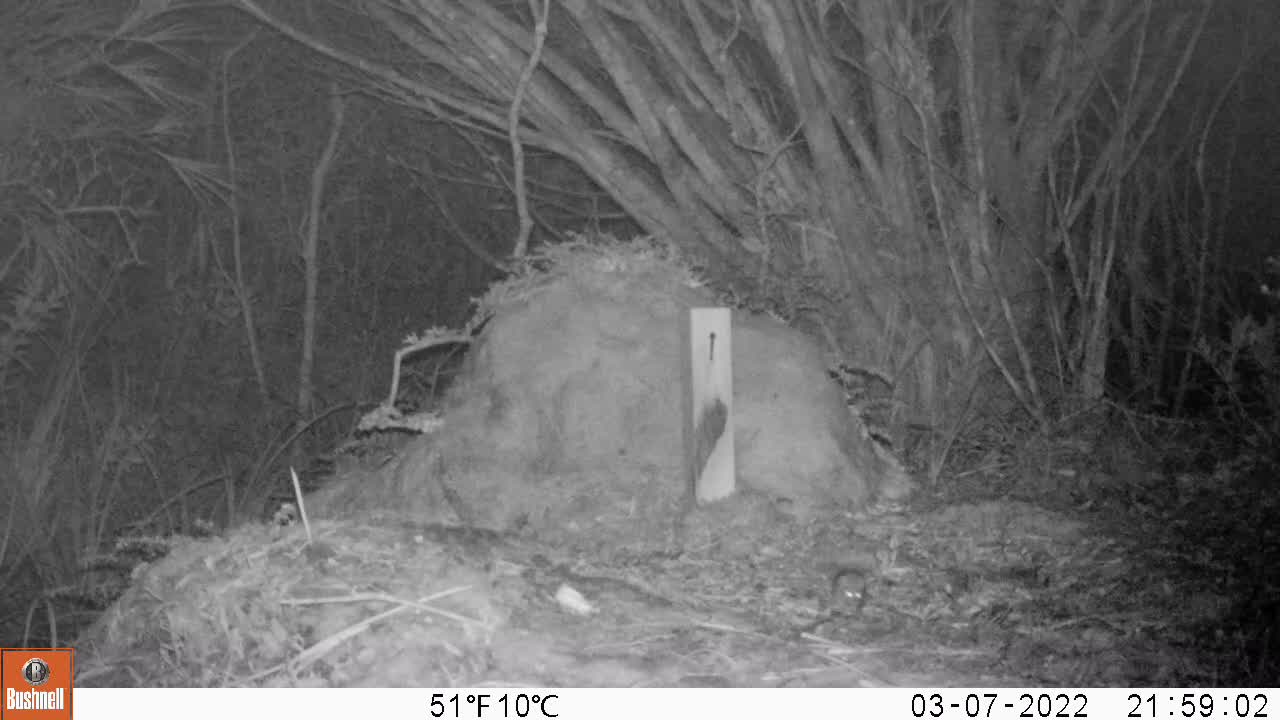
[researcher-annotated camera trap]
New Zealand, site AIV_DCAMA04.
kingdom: Animalia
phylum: Chordata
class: Mammalia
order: Rodentia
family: Muridae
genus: Mus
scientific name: Mus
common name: mouse